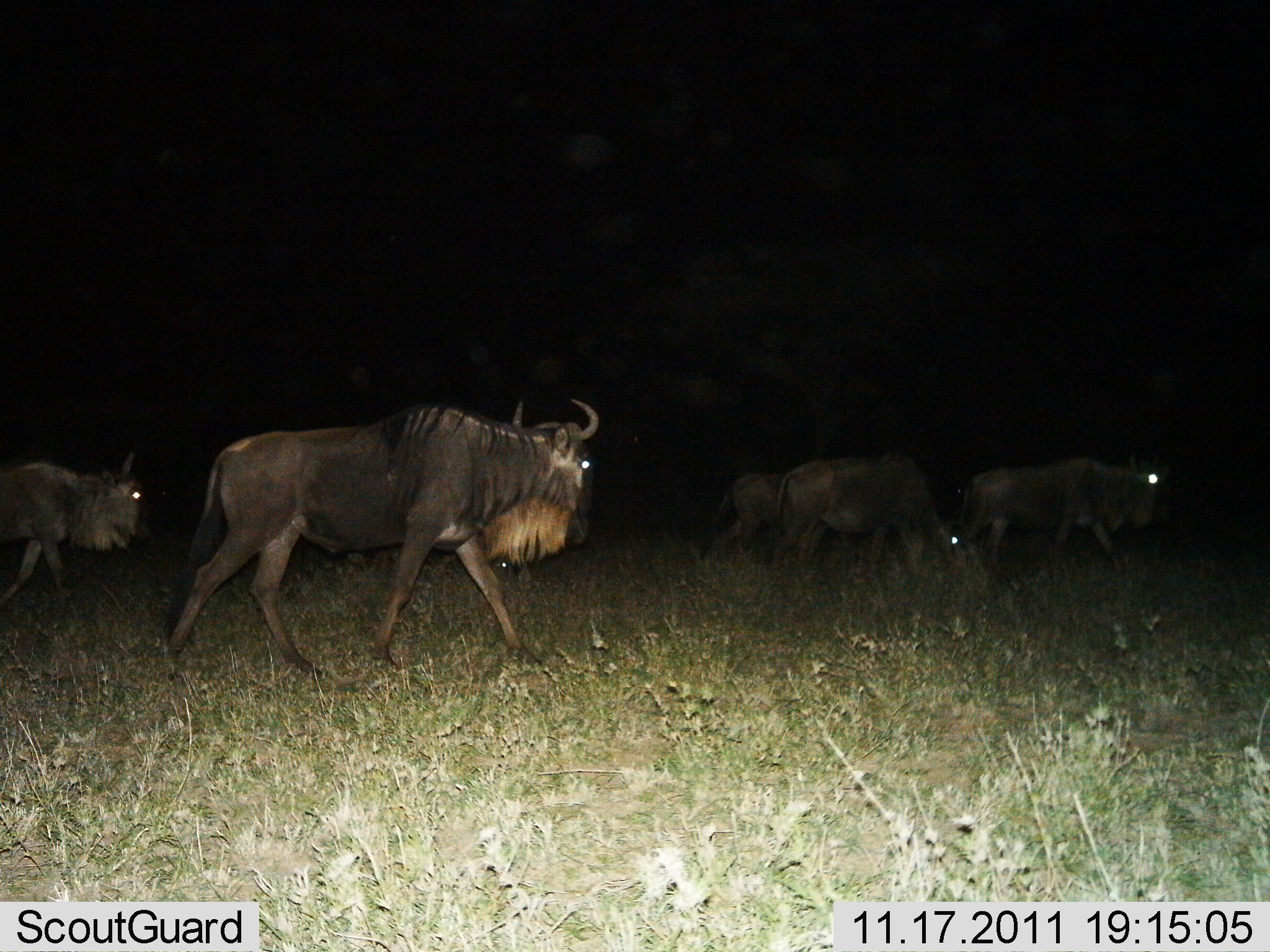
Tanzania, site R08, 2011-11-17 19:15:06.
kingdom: Animalia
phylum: Chordata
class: Mammalia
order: Artiodactyla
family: Bovidae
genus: Connochaetes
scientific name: Connochaetes taurinus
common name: blue wildebeest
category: wildebeest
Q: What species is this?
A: Wildebeest (blue wildebeest) (Connochaetes taurinus).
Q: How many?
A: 5.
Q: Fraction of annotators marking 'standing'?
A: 0%.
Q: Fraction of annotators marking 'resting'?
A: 0%.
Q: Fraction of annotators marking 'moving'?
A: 100%.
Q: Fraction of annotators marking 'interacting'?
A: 0%.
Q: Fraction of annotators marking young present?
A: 7%.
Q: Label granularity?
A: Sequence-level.